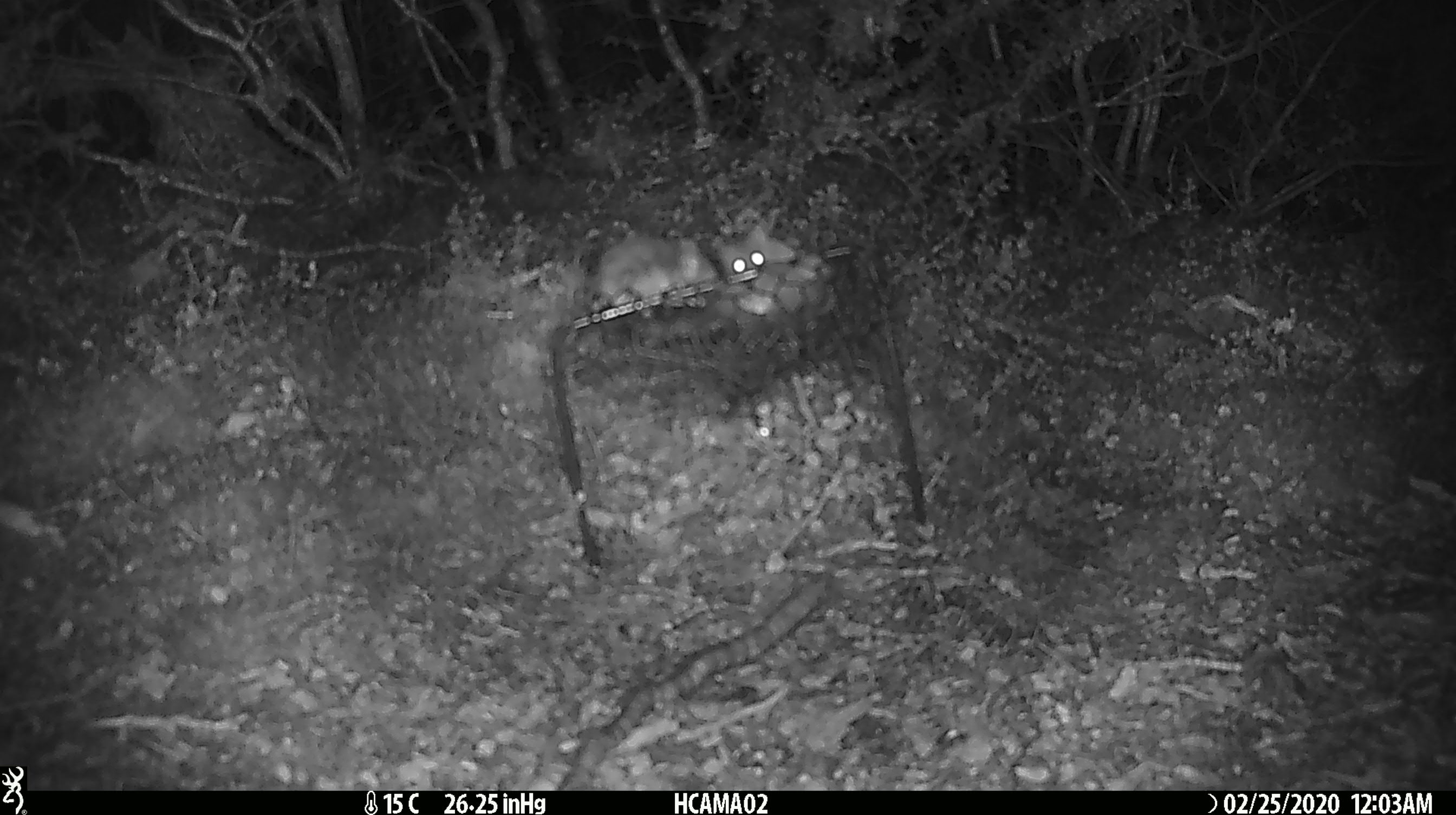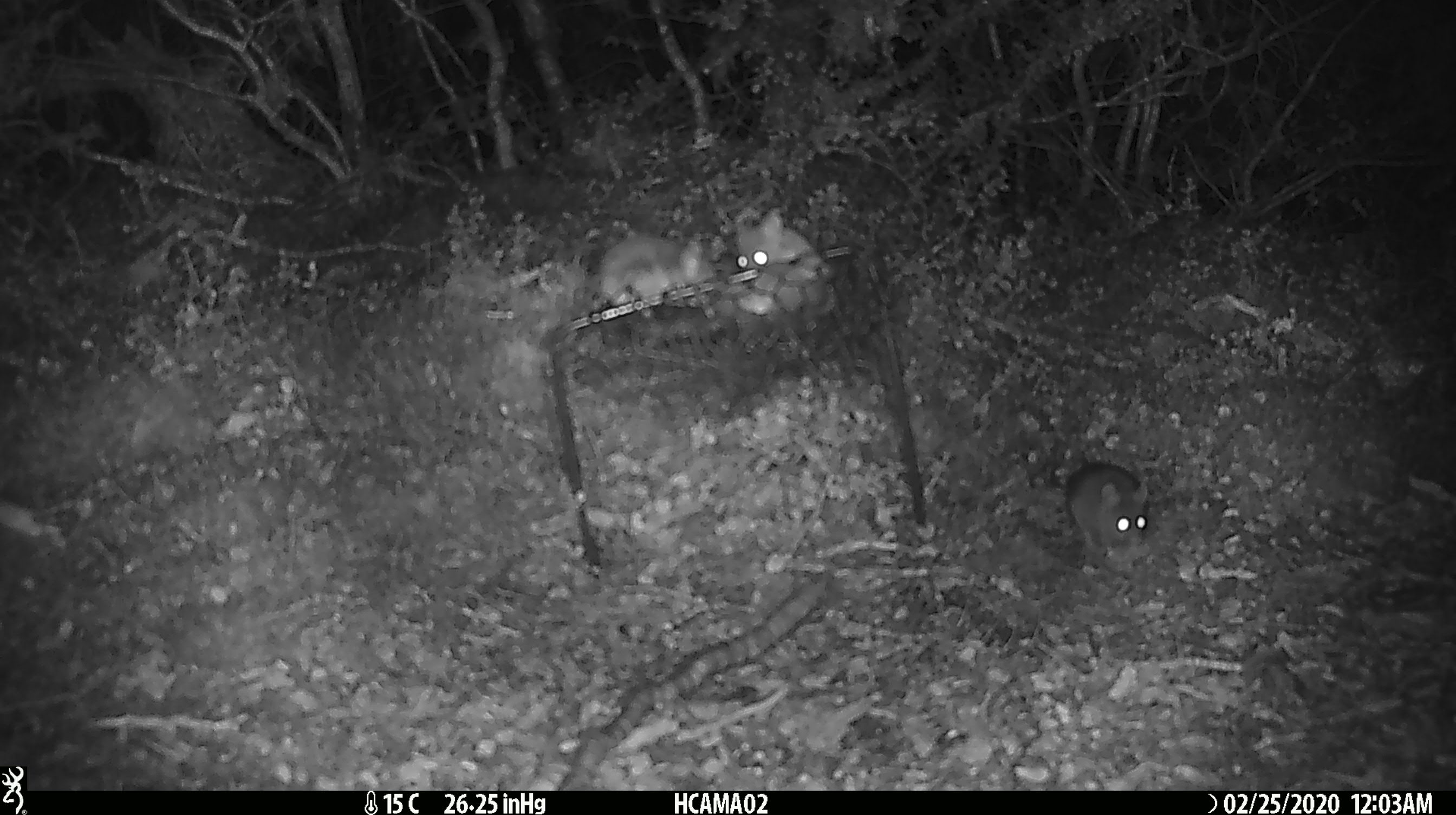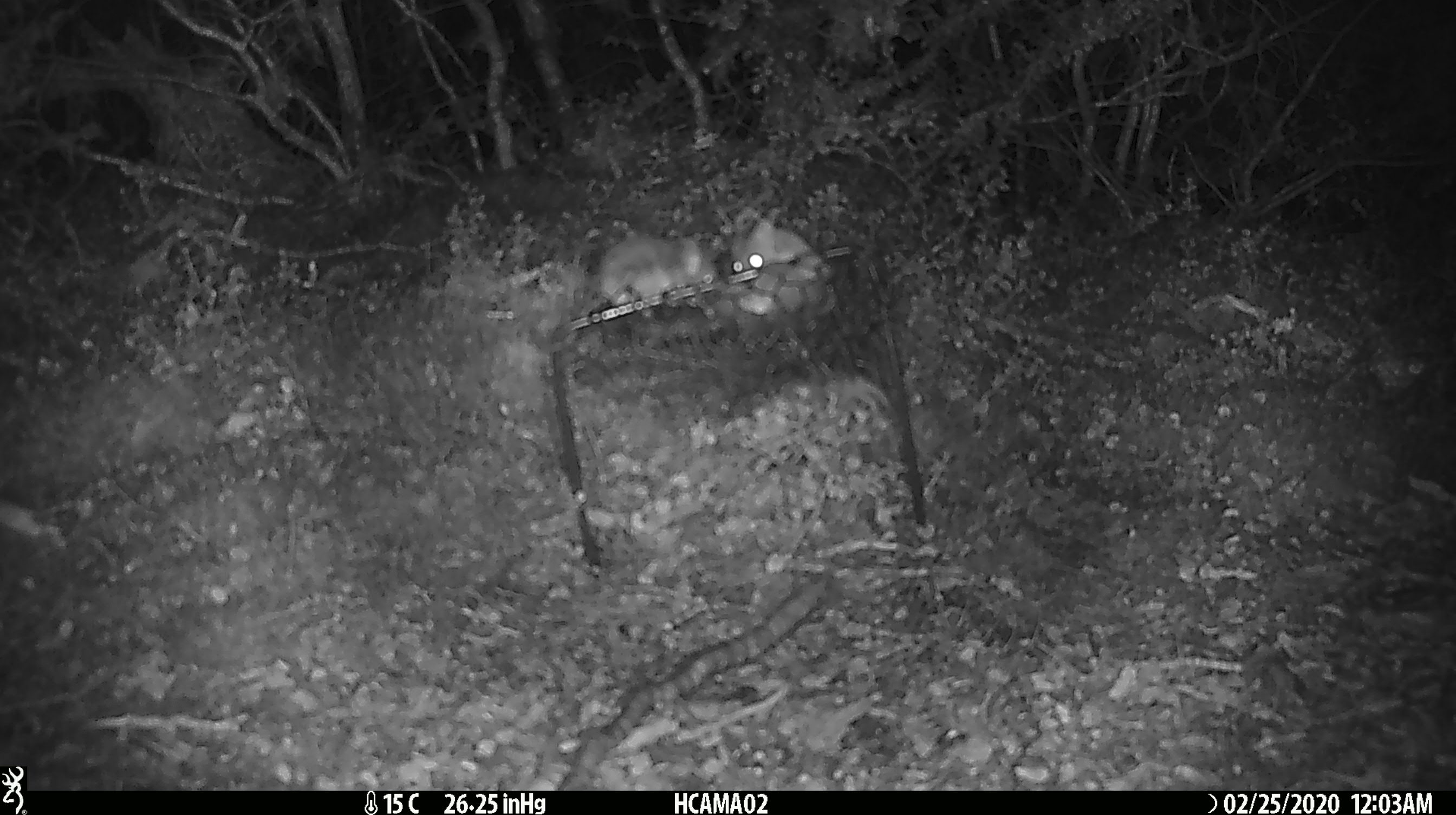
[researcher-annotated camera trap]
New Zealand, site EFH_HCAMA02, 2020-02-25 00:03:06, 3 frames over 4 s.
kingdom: Animalia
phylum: Chordata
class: Mammalia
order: Rodentia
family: Muridae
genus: Mus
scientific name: Mus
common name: mouse